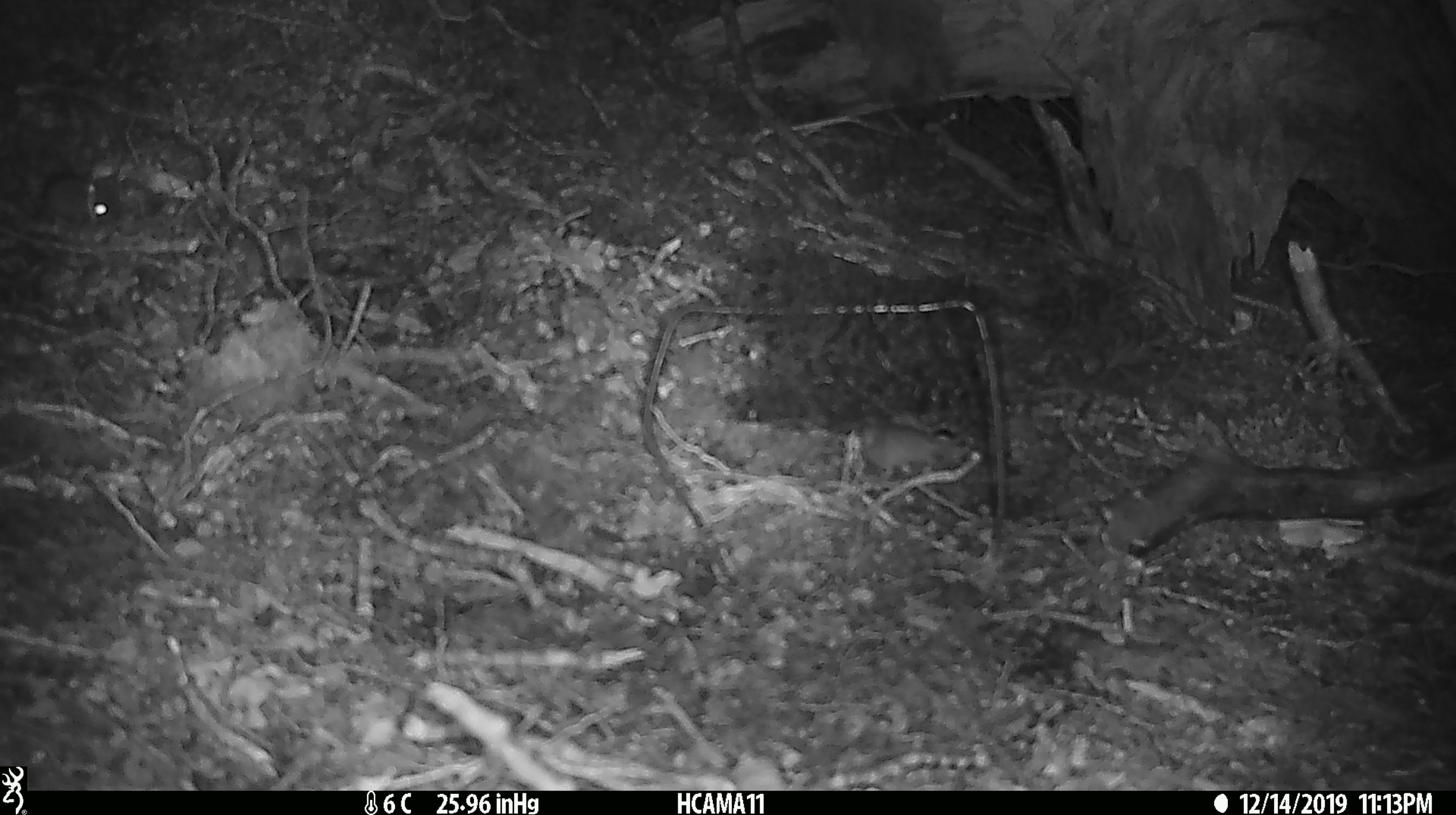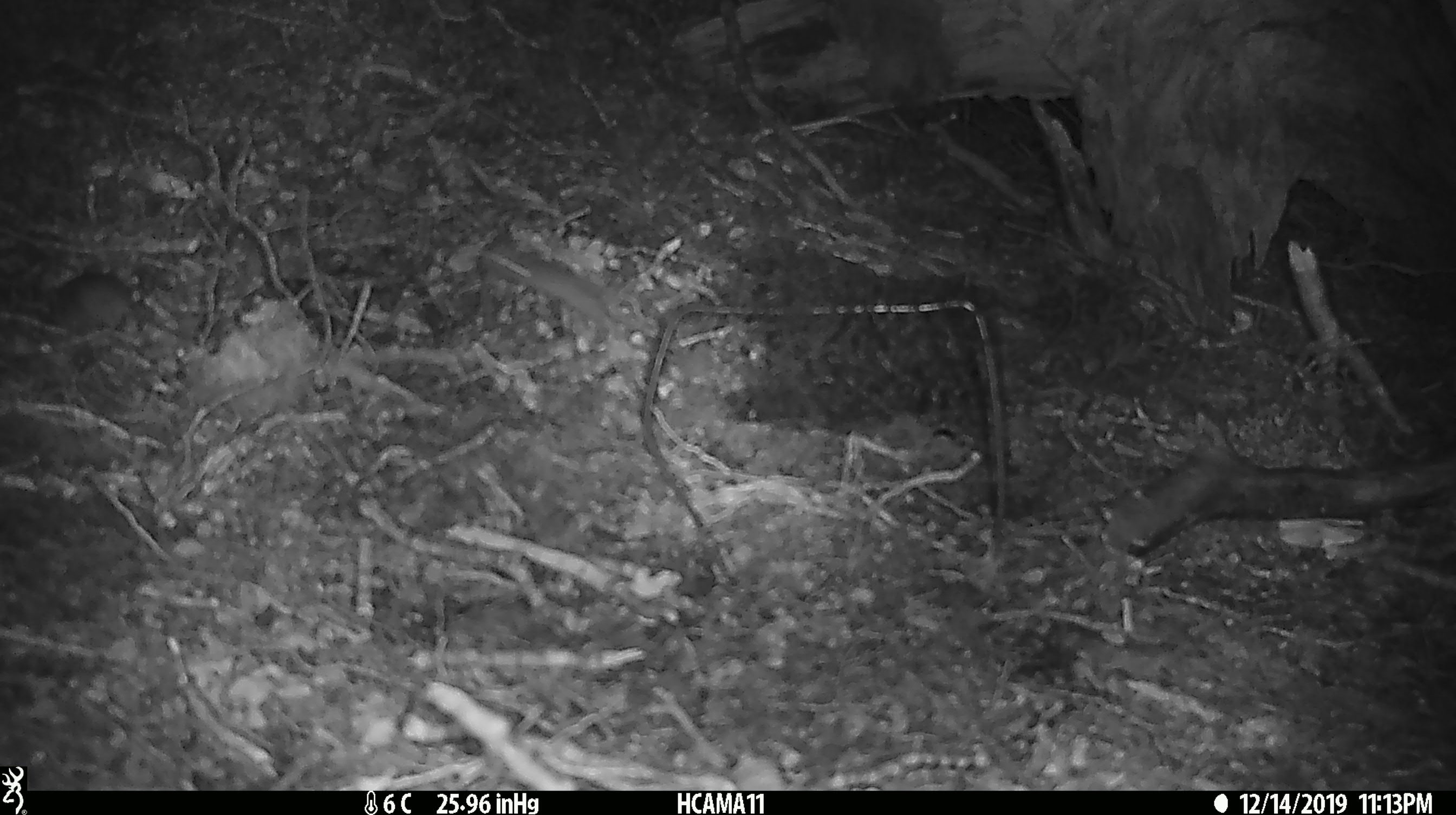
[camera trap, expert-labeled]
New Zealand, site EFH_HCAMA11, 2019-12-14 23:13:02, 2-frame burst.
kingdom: Animalia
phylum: Chordata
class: Mammalia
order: Rodentia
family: Muridae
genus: Mus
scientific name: Mus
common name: mouse